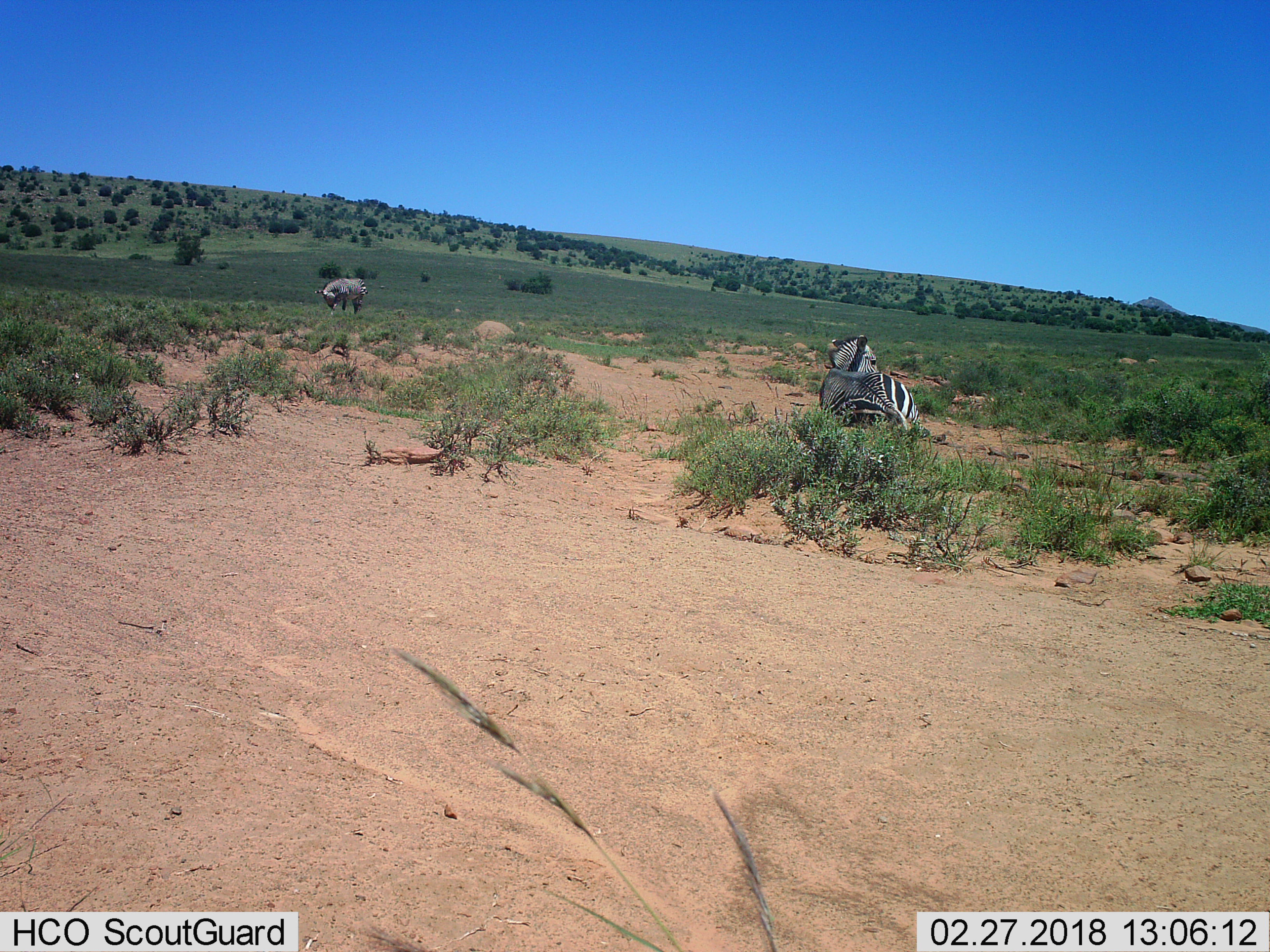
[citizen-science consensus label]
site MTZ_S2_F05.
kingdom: Animalia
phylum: Chordata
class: Mammalia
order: Perissodactyla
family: Equidae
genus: Equus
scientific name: Equus zebra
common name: mountain zebra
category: zebramountain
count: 2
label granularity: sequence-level